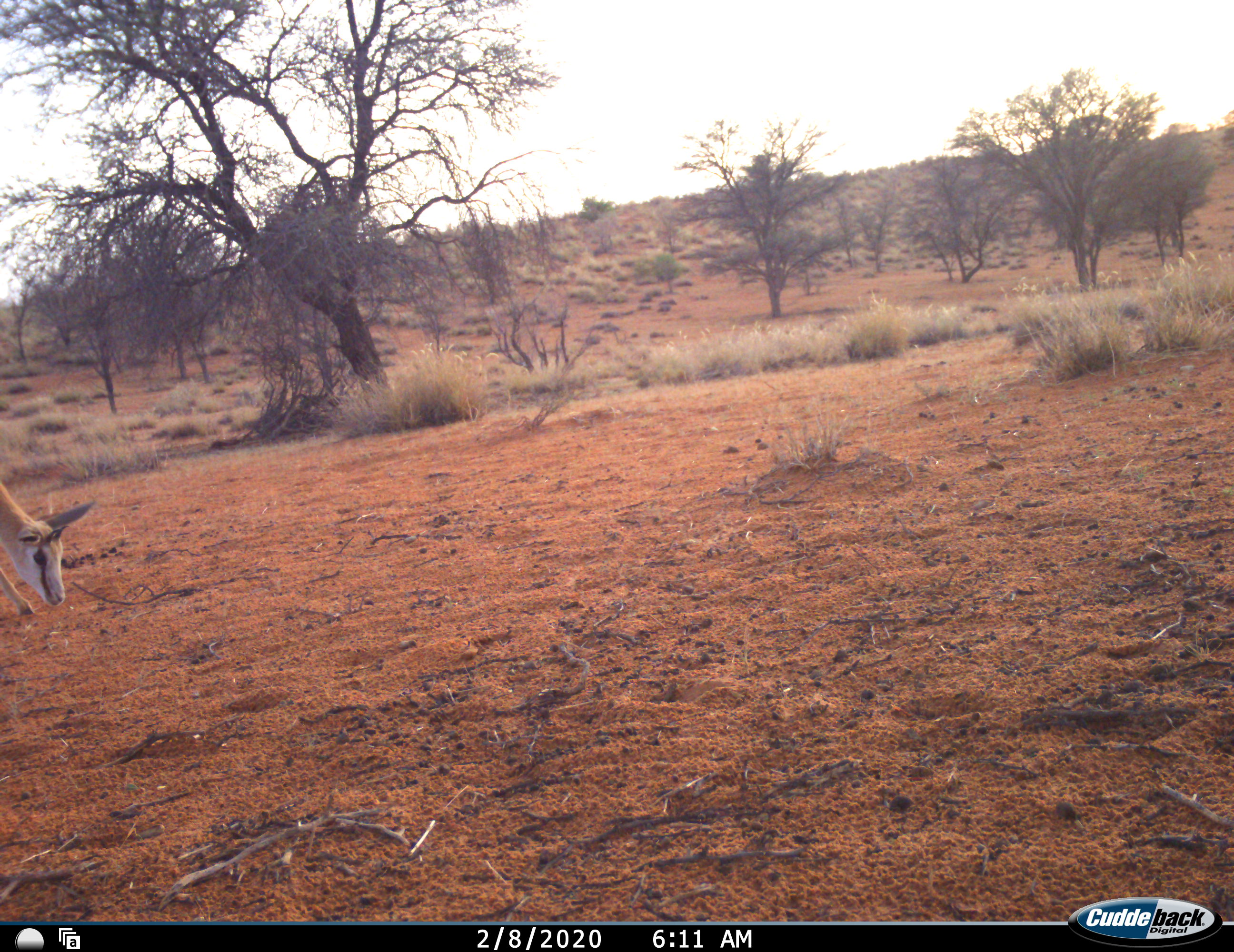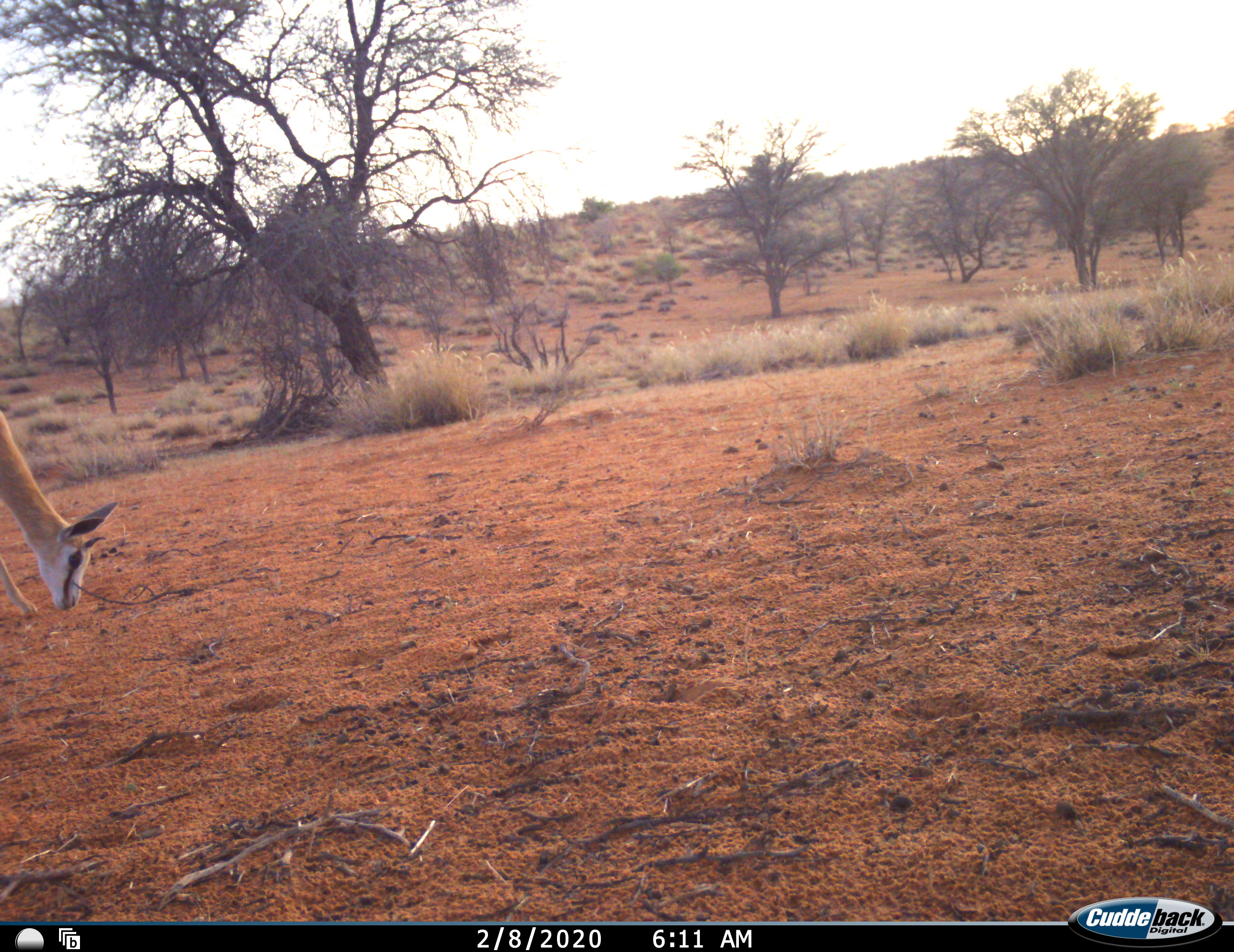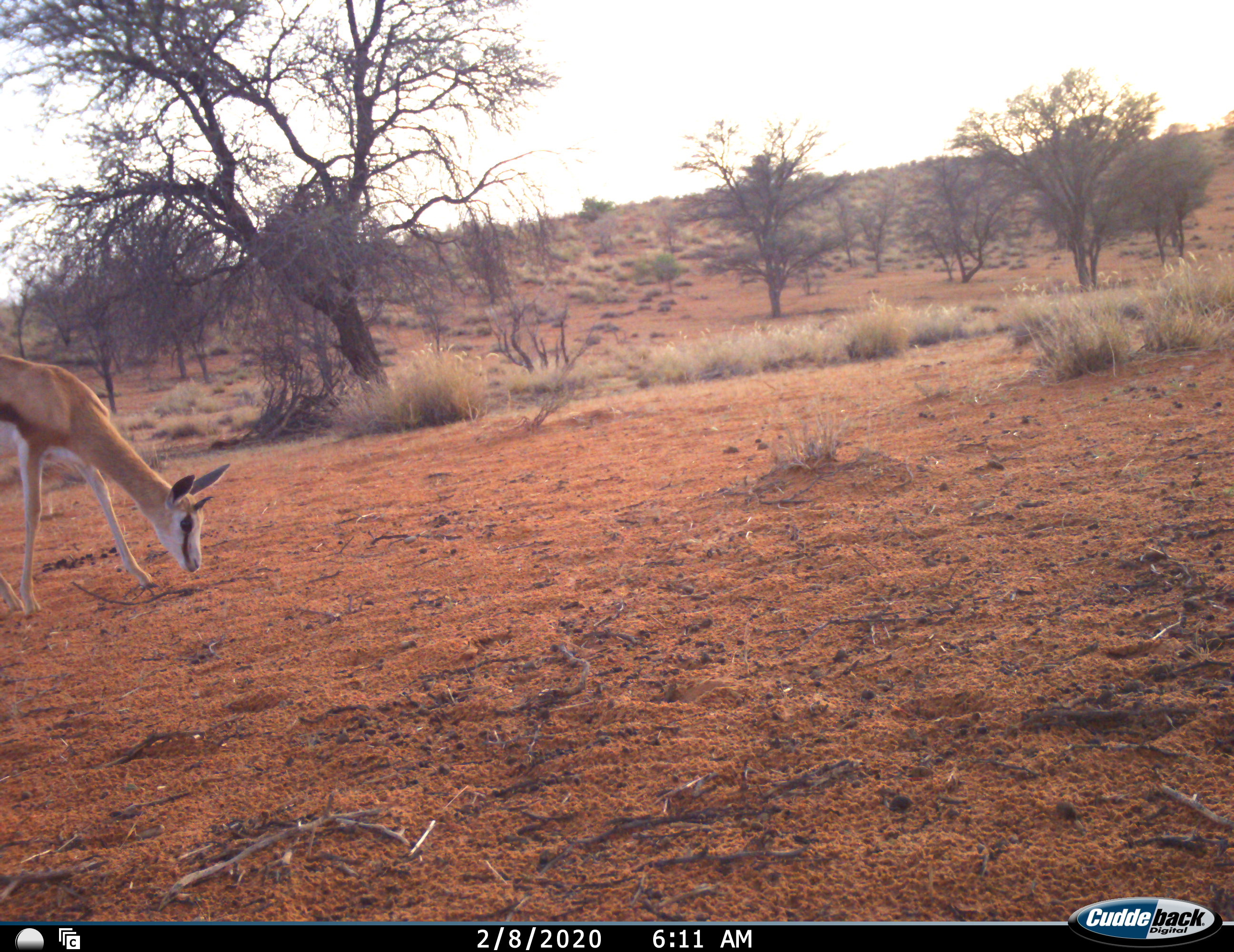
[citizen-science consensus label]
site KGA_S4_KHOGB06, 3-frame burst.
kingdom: Animalia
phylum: Chordata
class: Mammalia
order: Artiodactyla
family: Bovidae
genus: Antidorcas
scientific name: Antidorcas marsupialis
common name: springbok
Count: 1.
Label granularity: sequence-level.